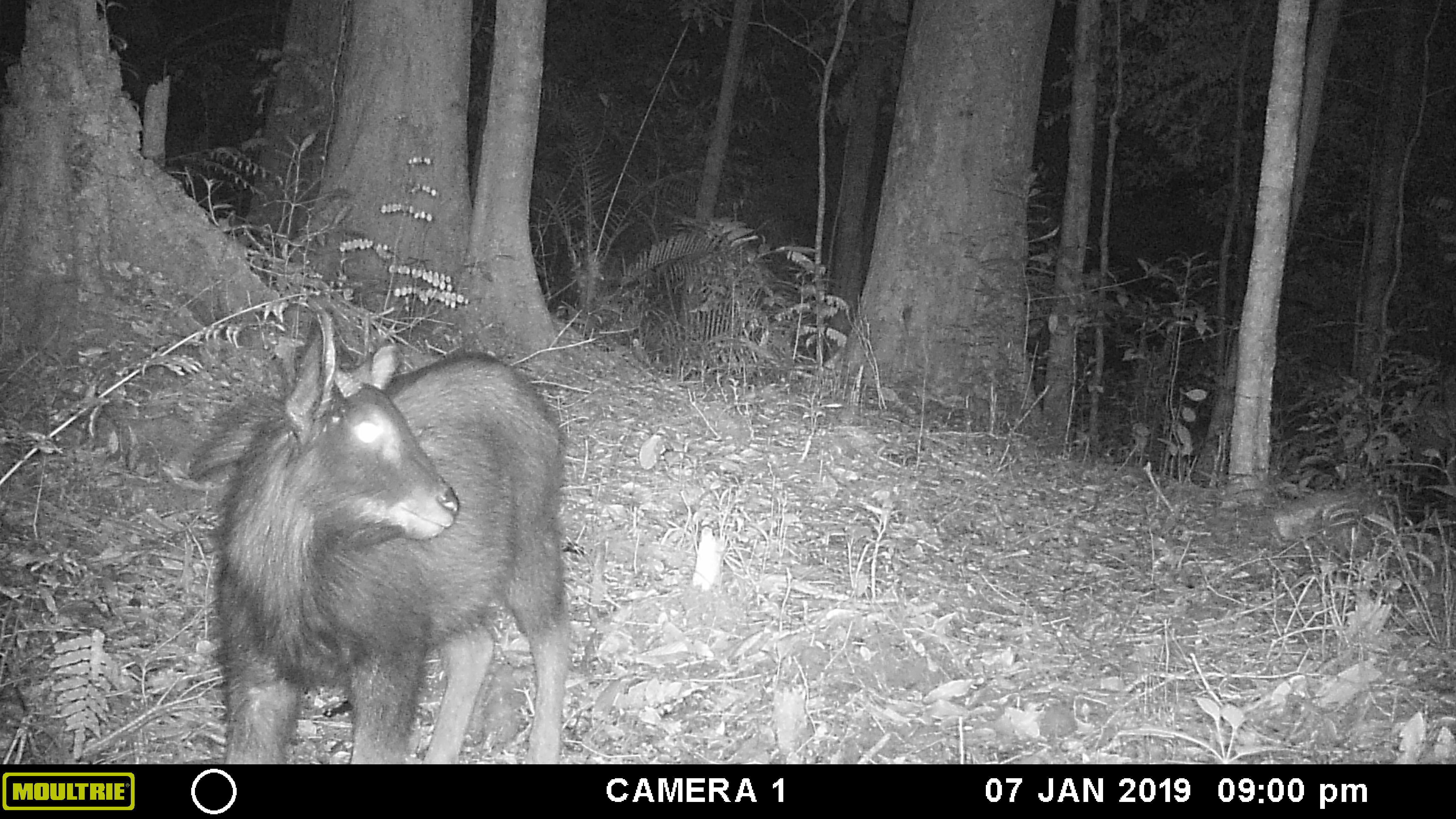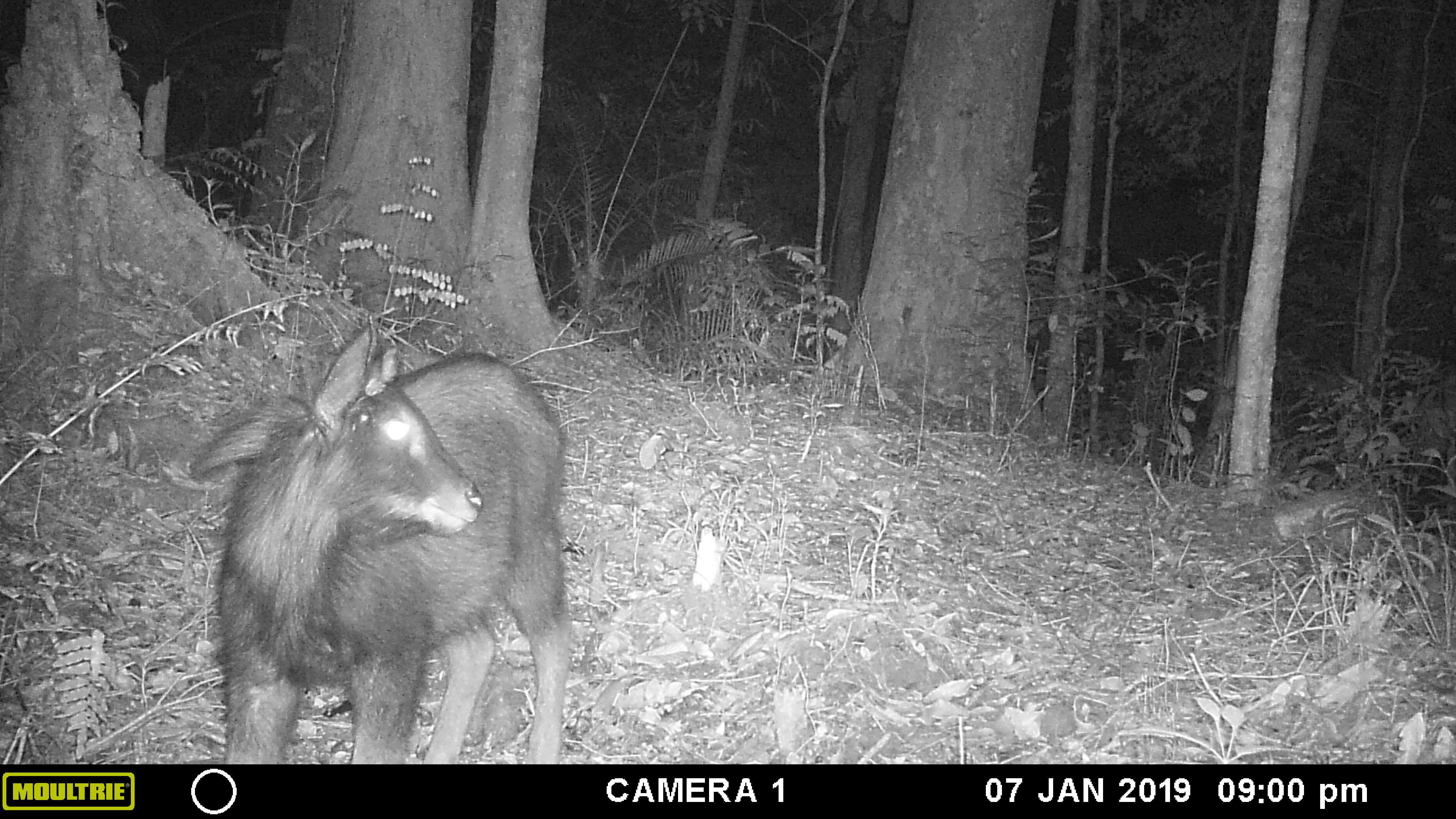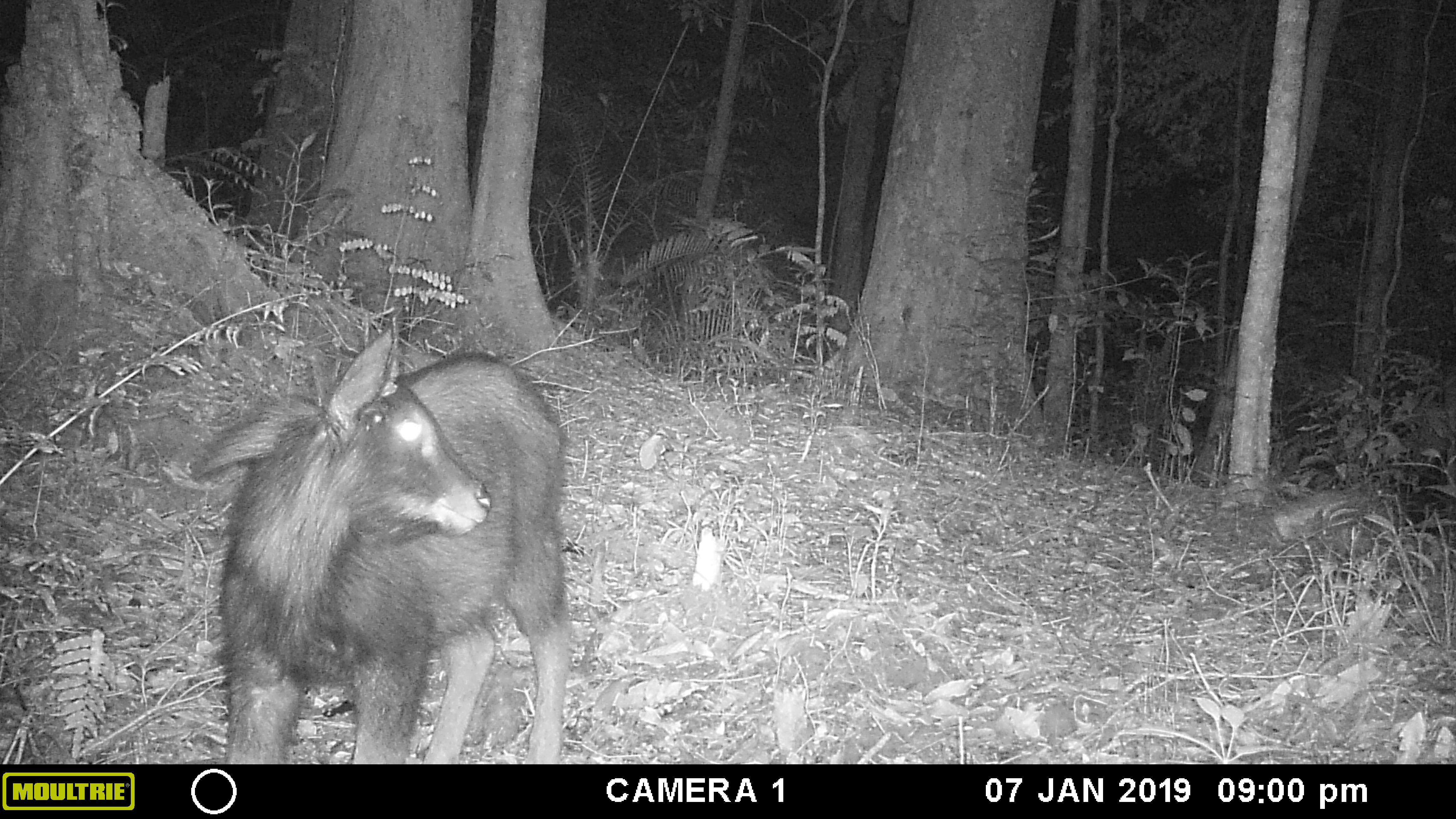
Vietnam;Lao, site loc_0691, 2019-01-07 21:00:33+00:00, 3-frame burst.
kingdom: Animalia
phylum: Chordata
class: Mammalia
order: Artiodactyla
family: Bovidae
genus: Capricornis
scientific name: Capricornis sumatraensis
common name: chinese serow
Chinese serow (Capricornis sumatraensis). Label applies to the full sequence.